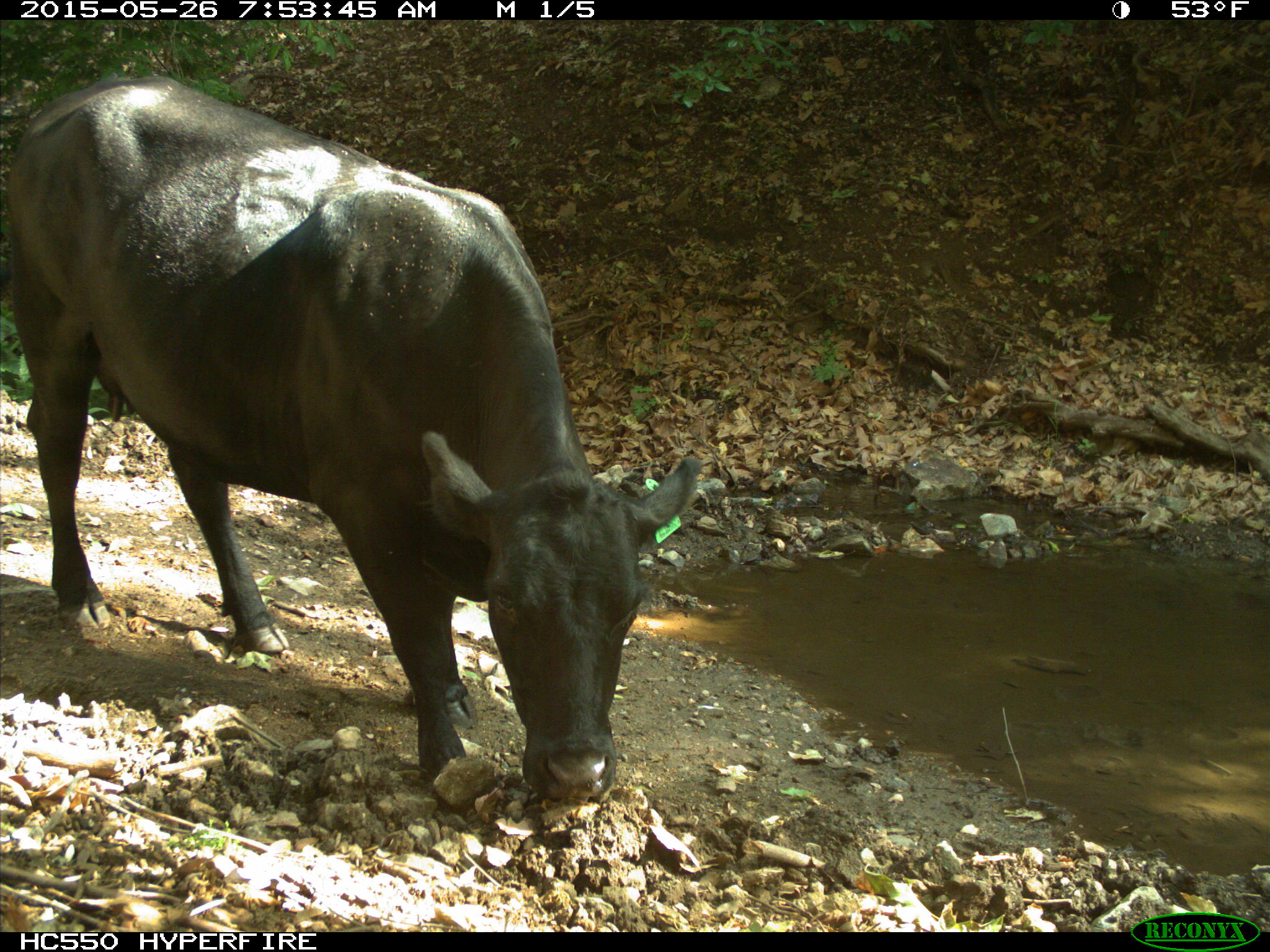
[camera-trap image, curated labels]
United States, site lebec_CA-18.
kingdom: Animalia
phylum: Chordata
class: Mammalia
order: Artiodactyla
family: Bovidae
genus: Bos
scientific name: Bos taurus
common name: domestic cow